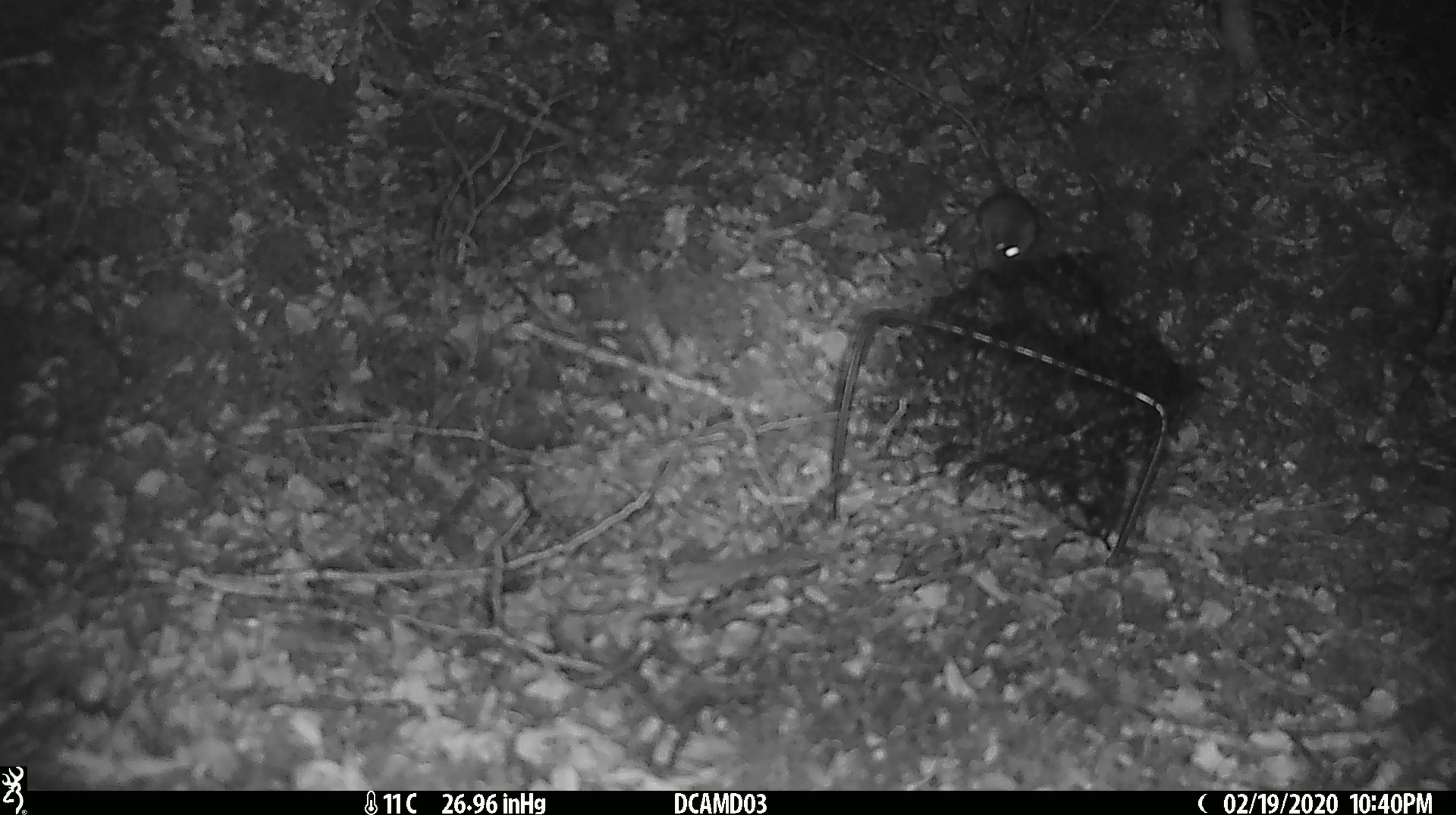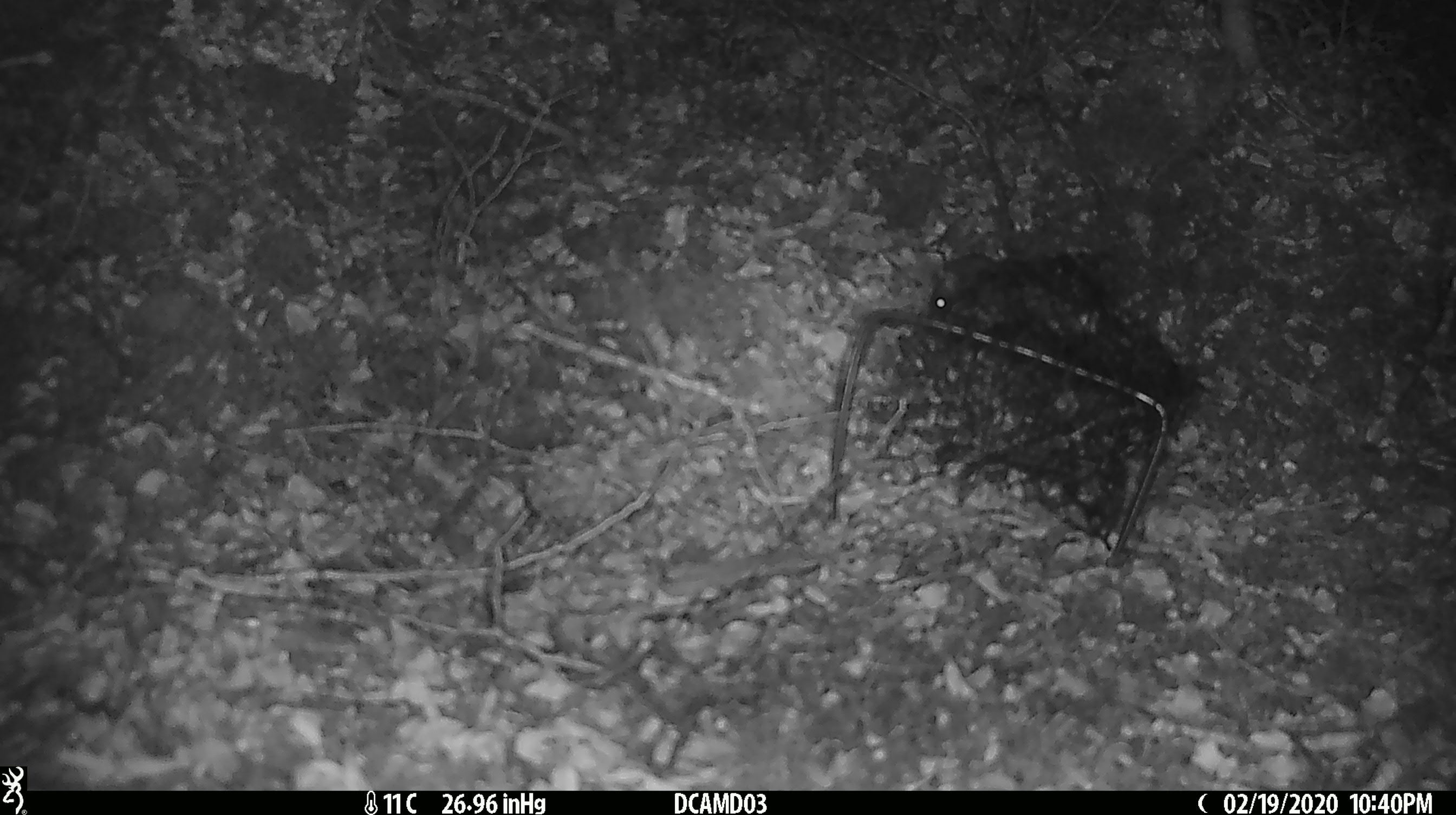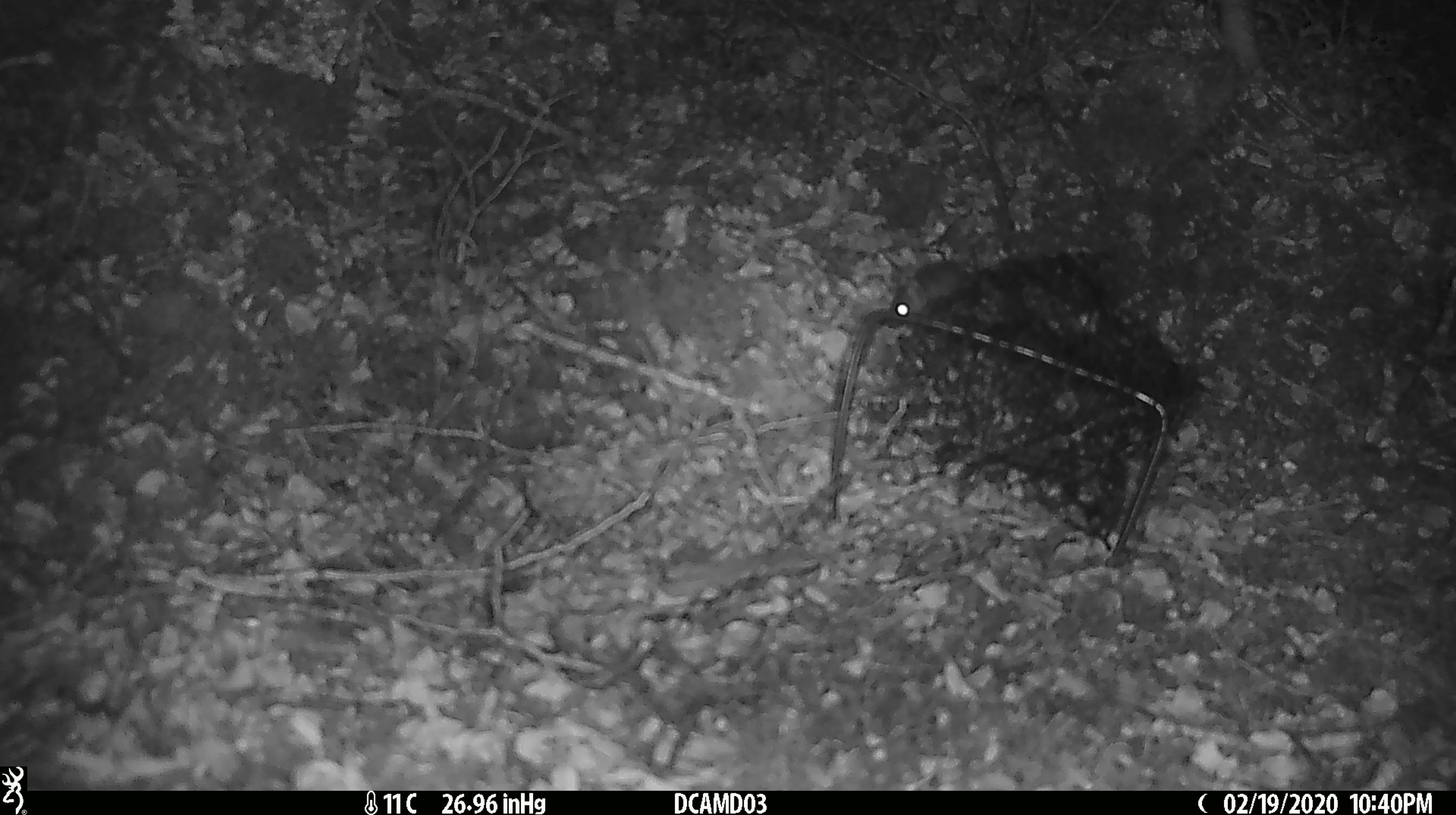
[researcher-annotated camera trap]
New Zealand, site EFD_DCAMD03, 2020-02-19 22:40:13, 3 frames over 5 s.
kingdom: Animalia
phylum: Chordata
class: Mammalia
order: Rodentia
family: Muridae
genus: Mus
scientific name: Mus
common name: mouse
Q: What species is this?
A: Mouse (Mus).